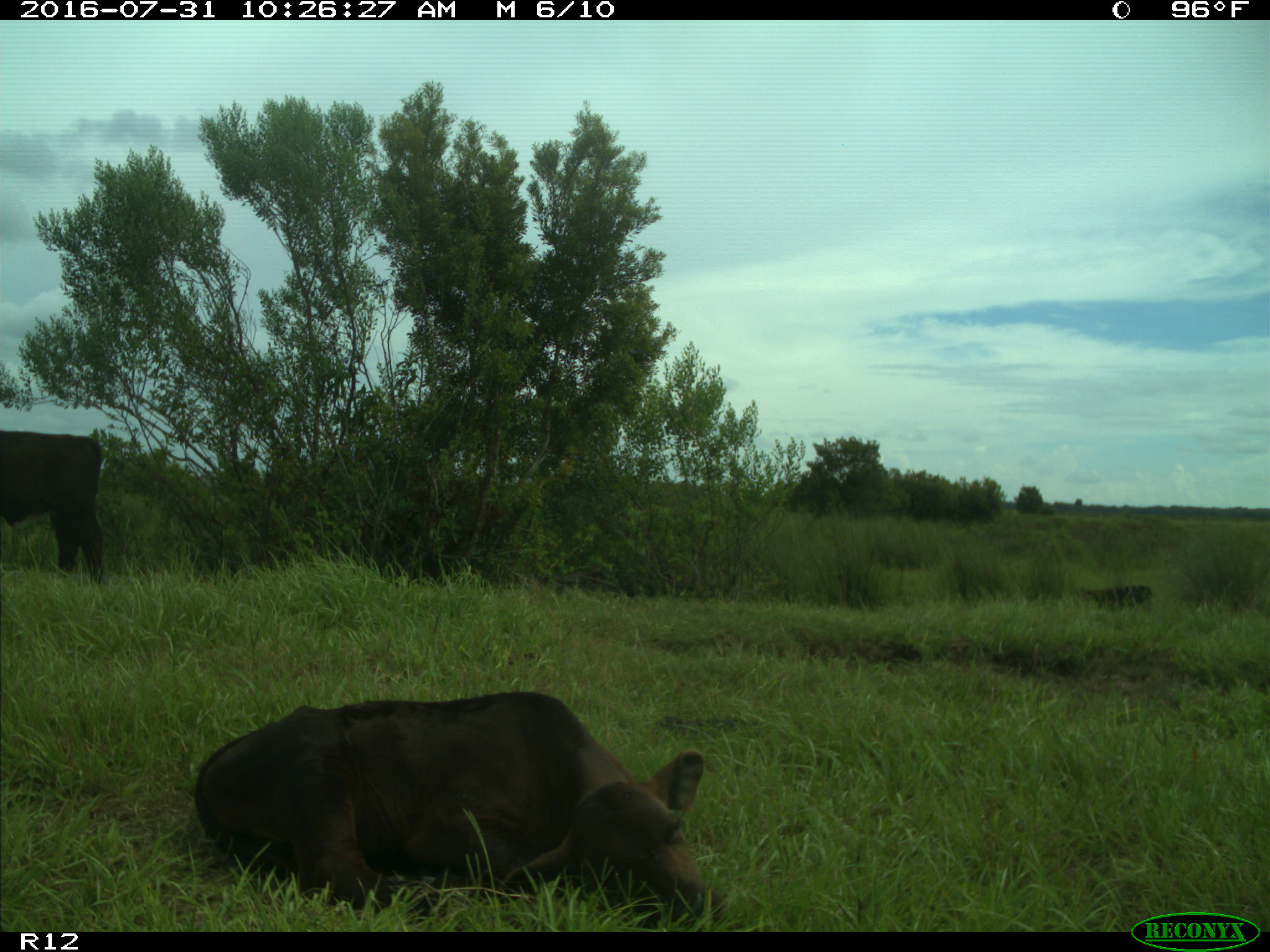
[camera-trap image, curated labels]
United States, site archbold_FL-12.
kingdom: Animalia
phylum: Chordata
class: Mammalia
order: Artiodactyla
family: Bovidae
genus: Bos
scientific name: Bos taurus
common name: domestic cow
Bos taurus (domestic cow).